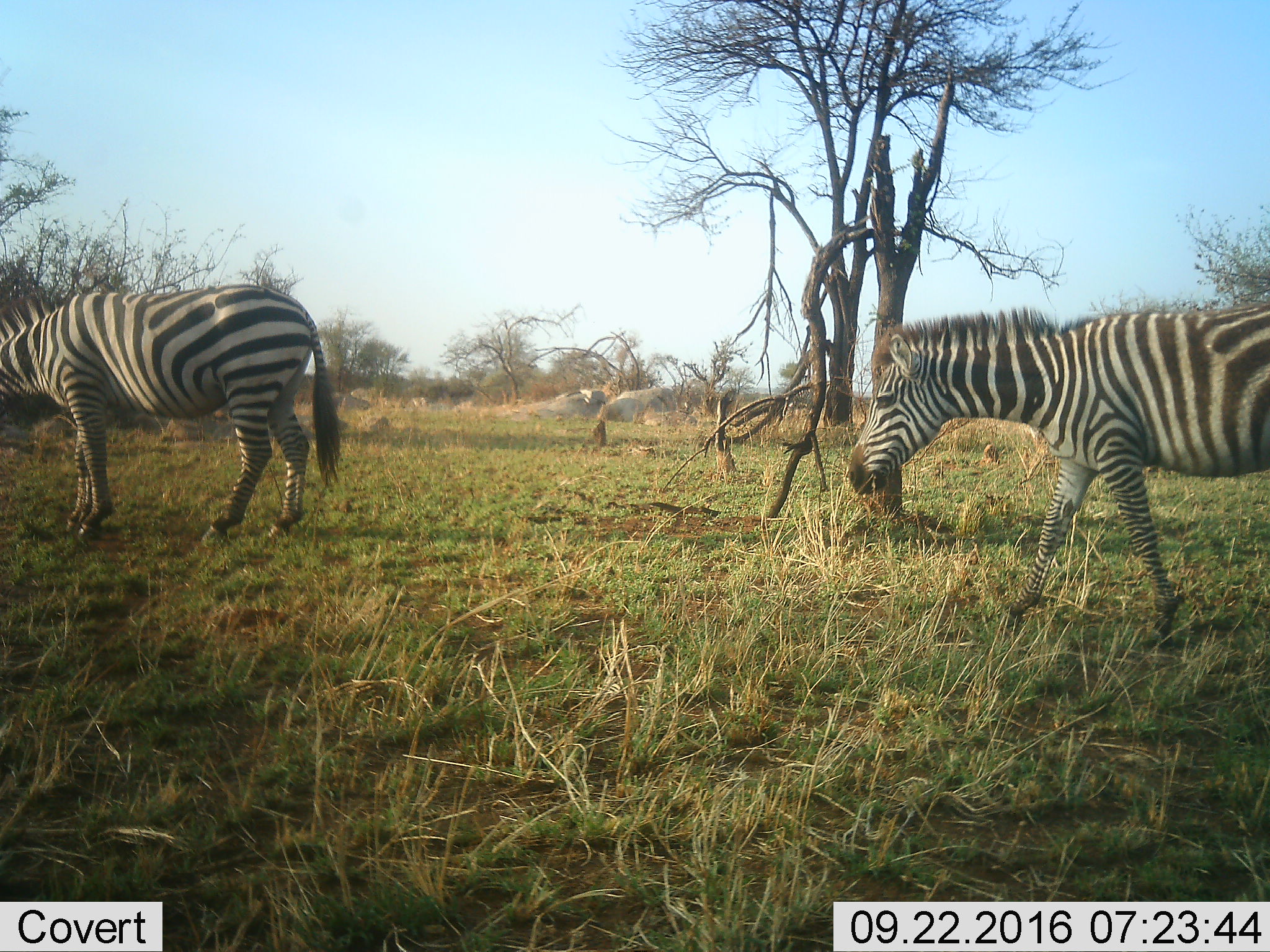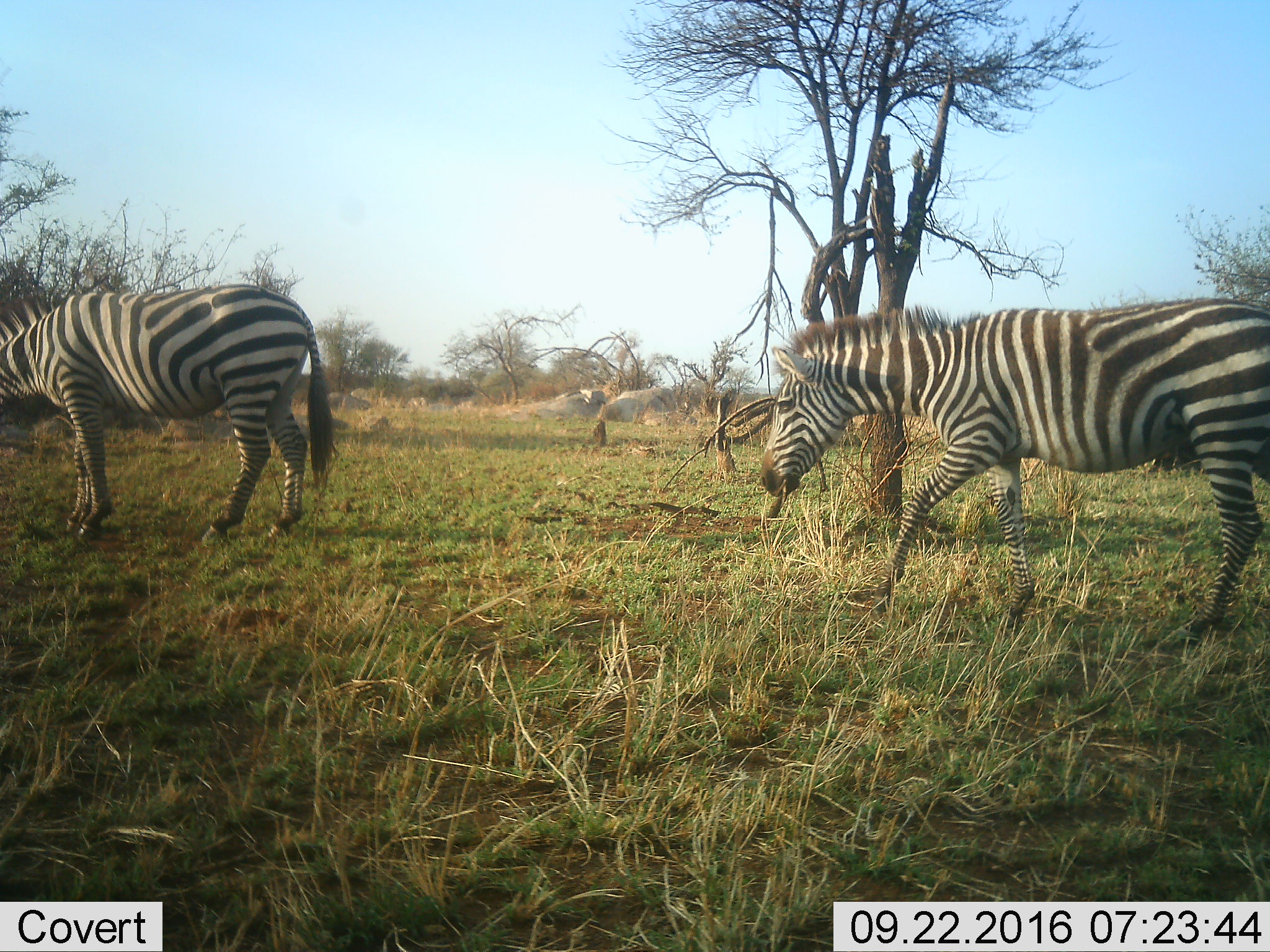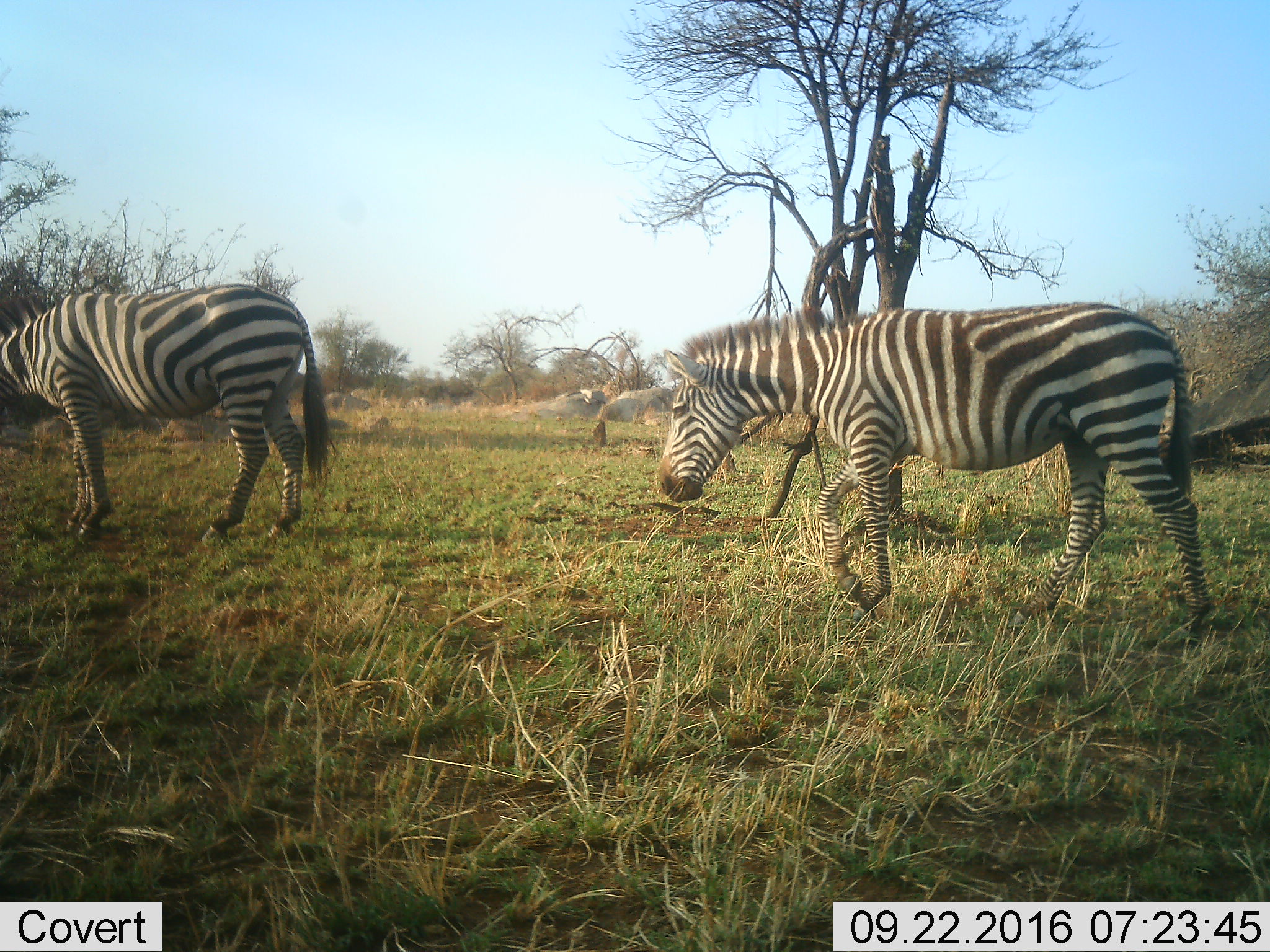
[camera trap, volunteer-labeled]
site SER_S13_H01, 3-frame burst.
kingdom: Animalia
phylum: Chordata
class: Mammalia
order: Perissodactyla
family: Equidae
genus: Equus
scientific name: Equus quagga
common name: plains zebra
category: zebraplains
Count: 2.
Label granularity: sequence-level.